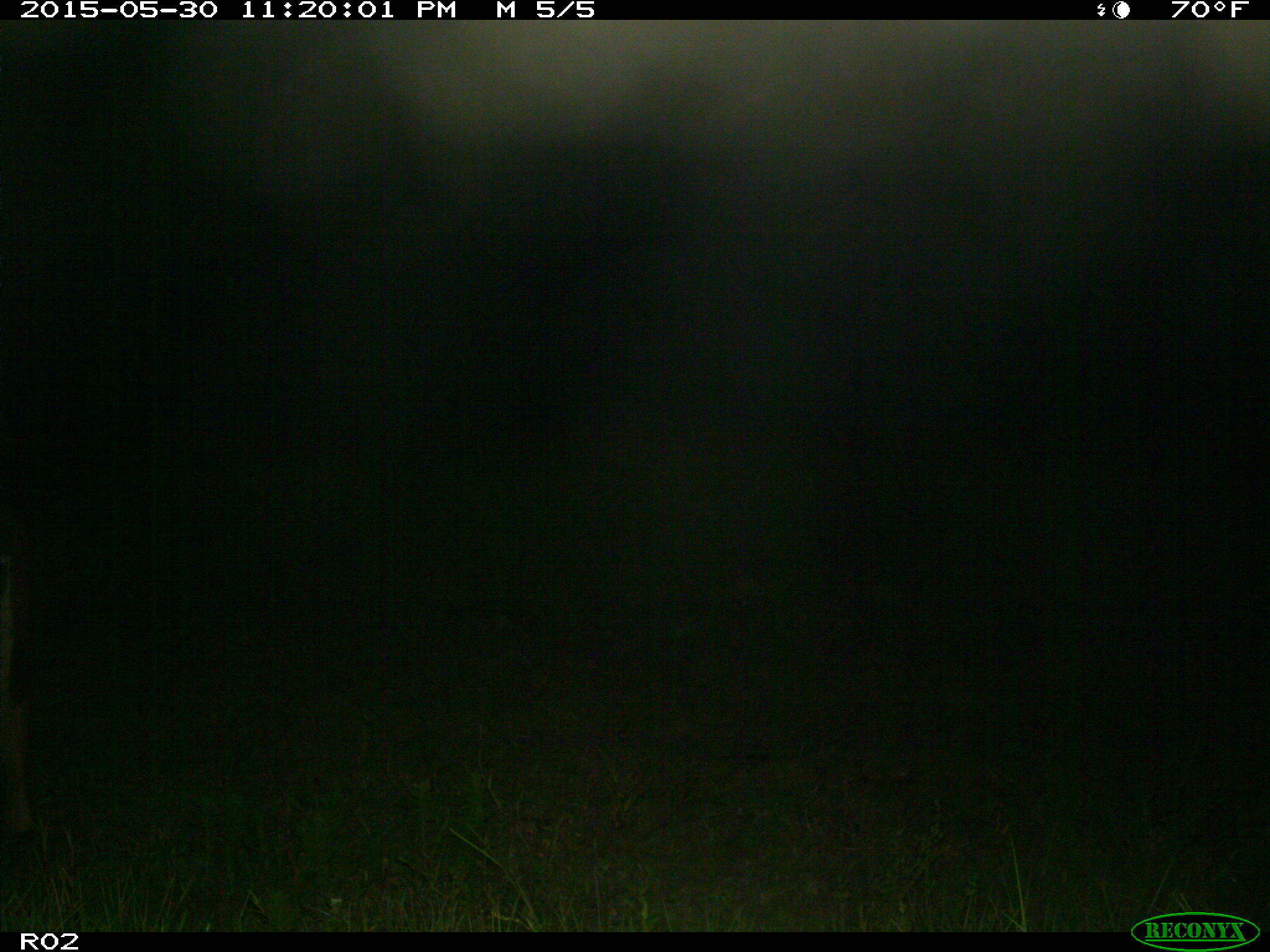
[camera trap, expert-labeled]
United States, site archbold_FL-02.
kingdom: Animalia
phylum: Chordata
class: Mammalia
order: Artiodactyla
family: Bovidae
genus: Bos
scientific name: Bos taurus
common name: domestic cow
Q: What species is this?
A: Bos taurus (domestic cow).